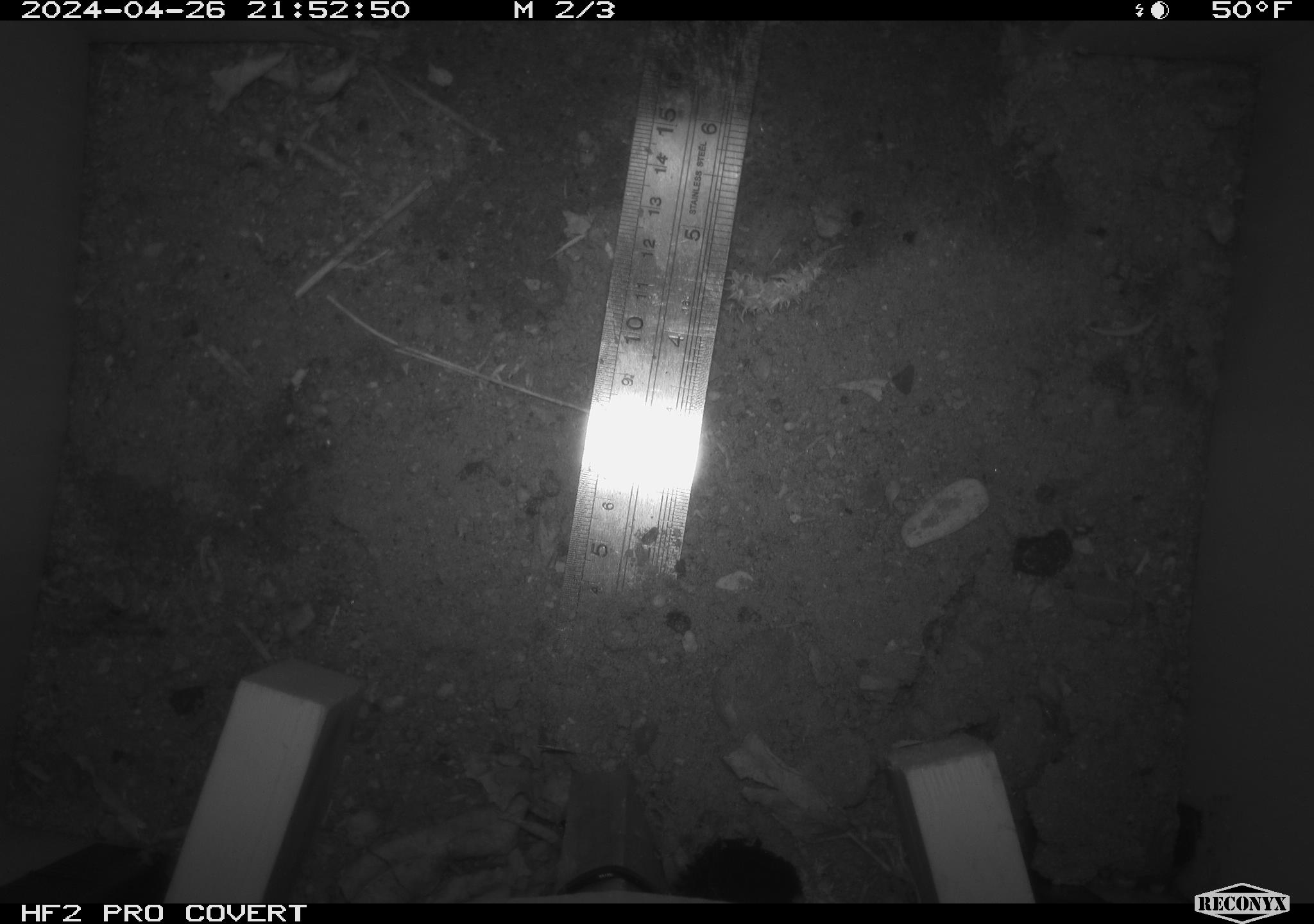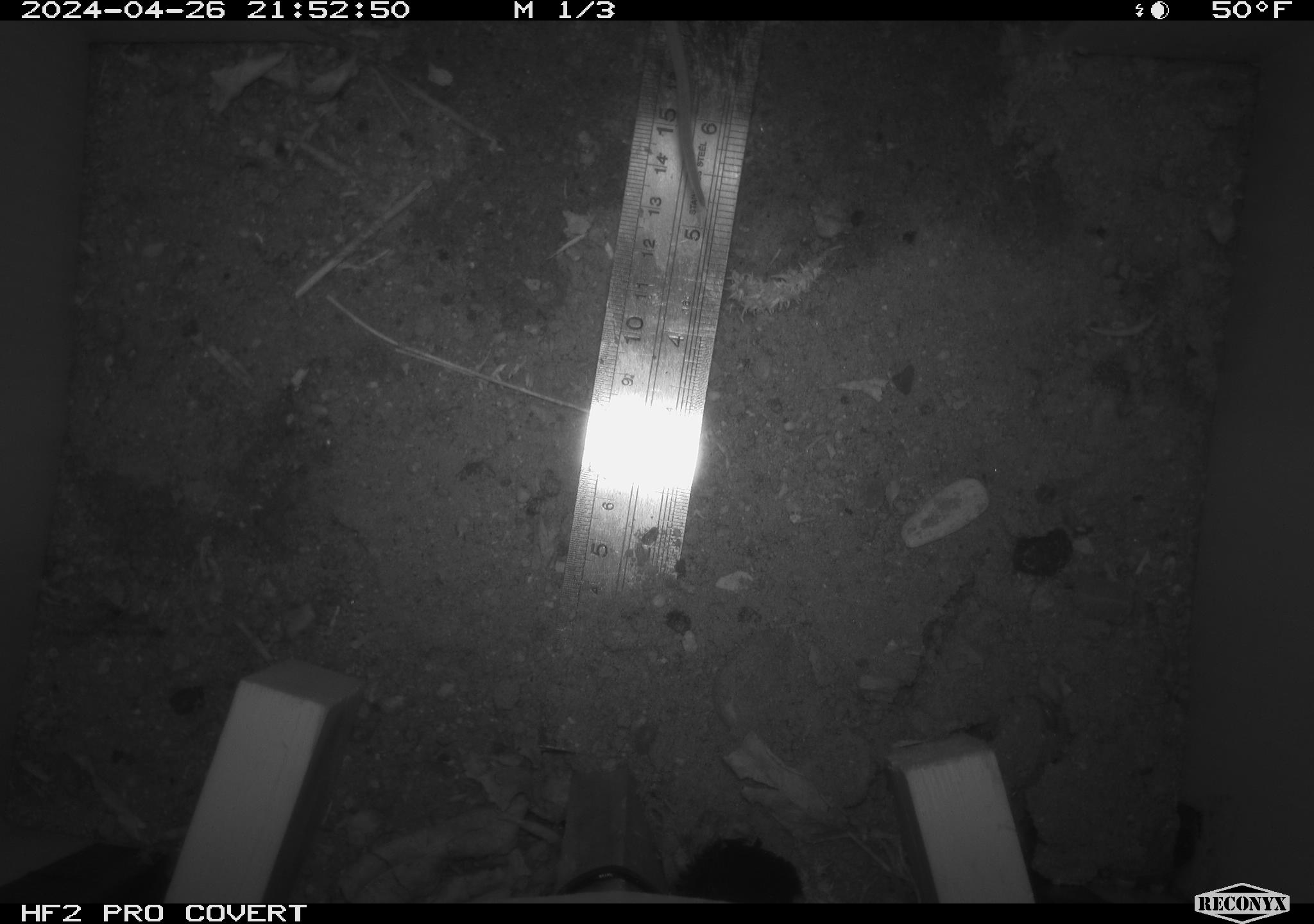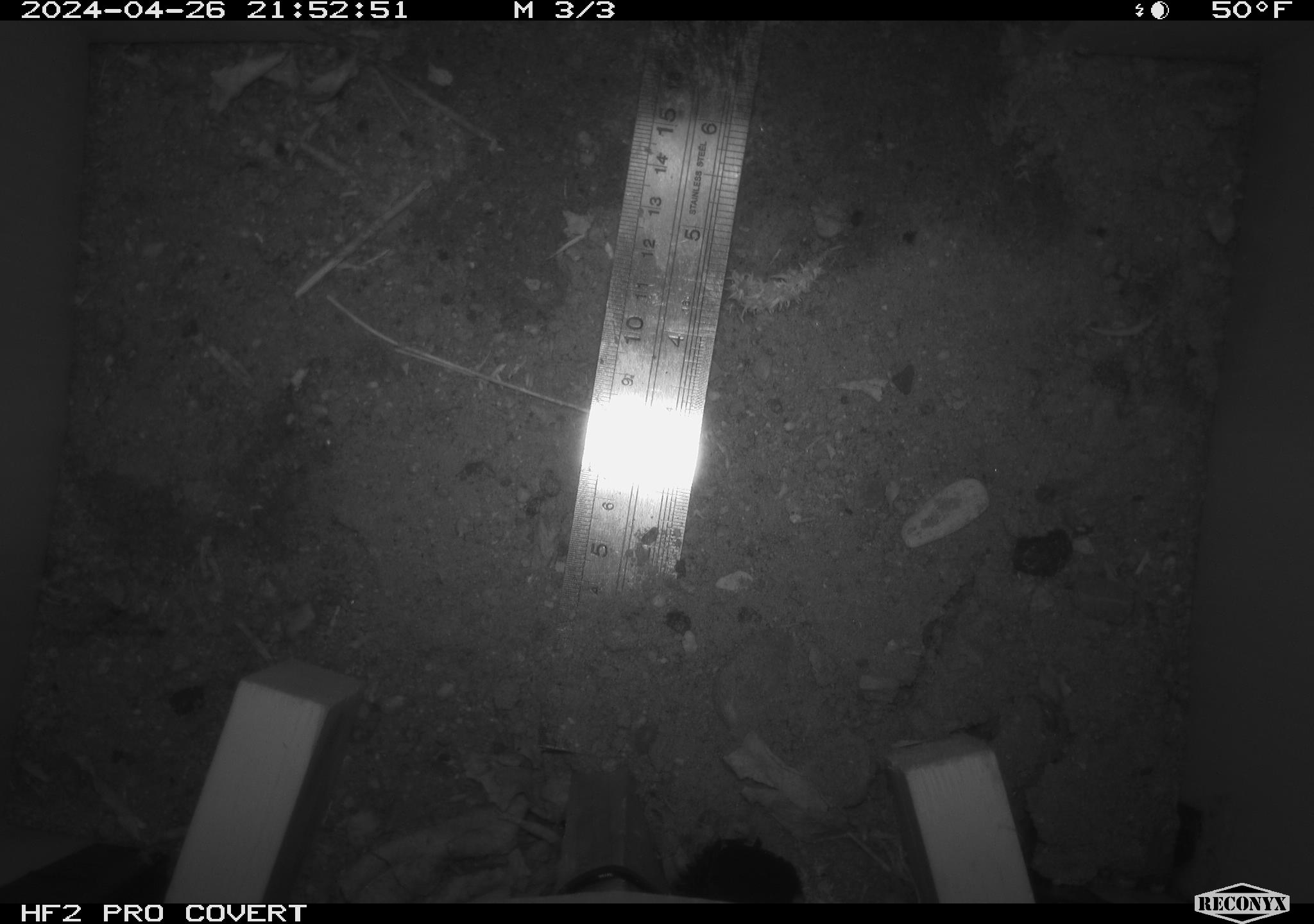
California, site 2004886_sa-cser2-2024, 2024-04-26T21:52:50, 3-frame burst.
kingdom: Animalia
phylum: Chordata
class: Mammalia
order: Rodentia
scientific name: Rodentia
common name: rodent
Rodent (Rodentia).